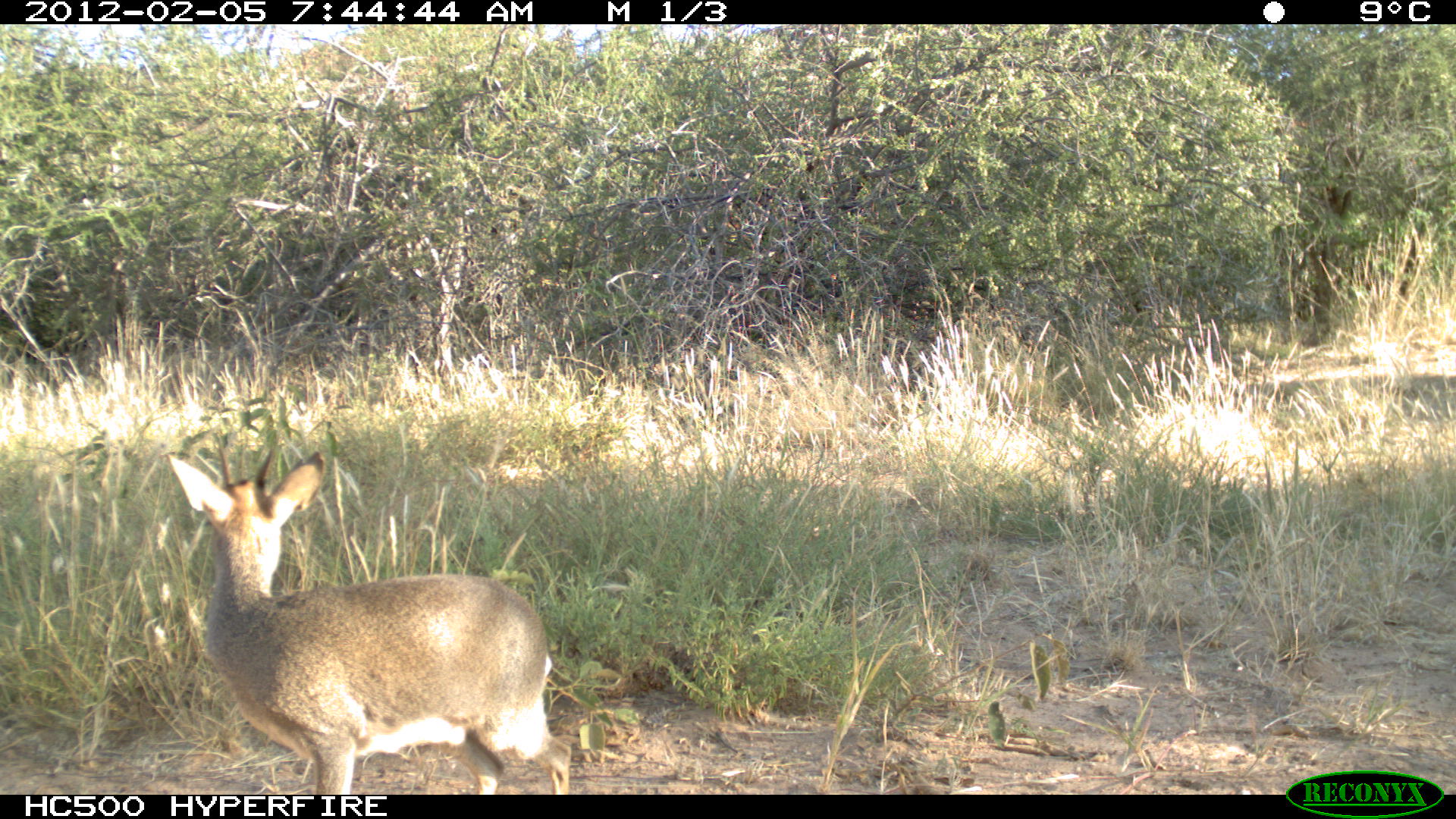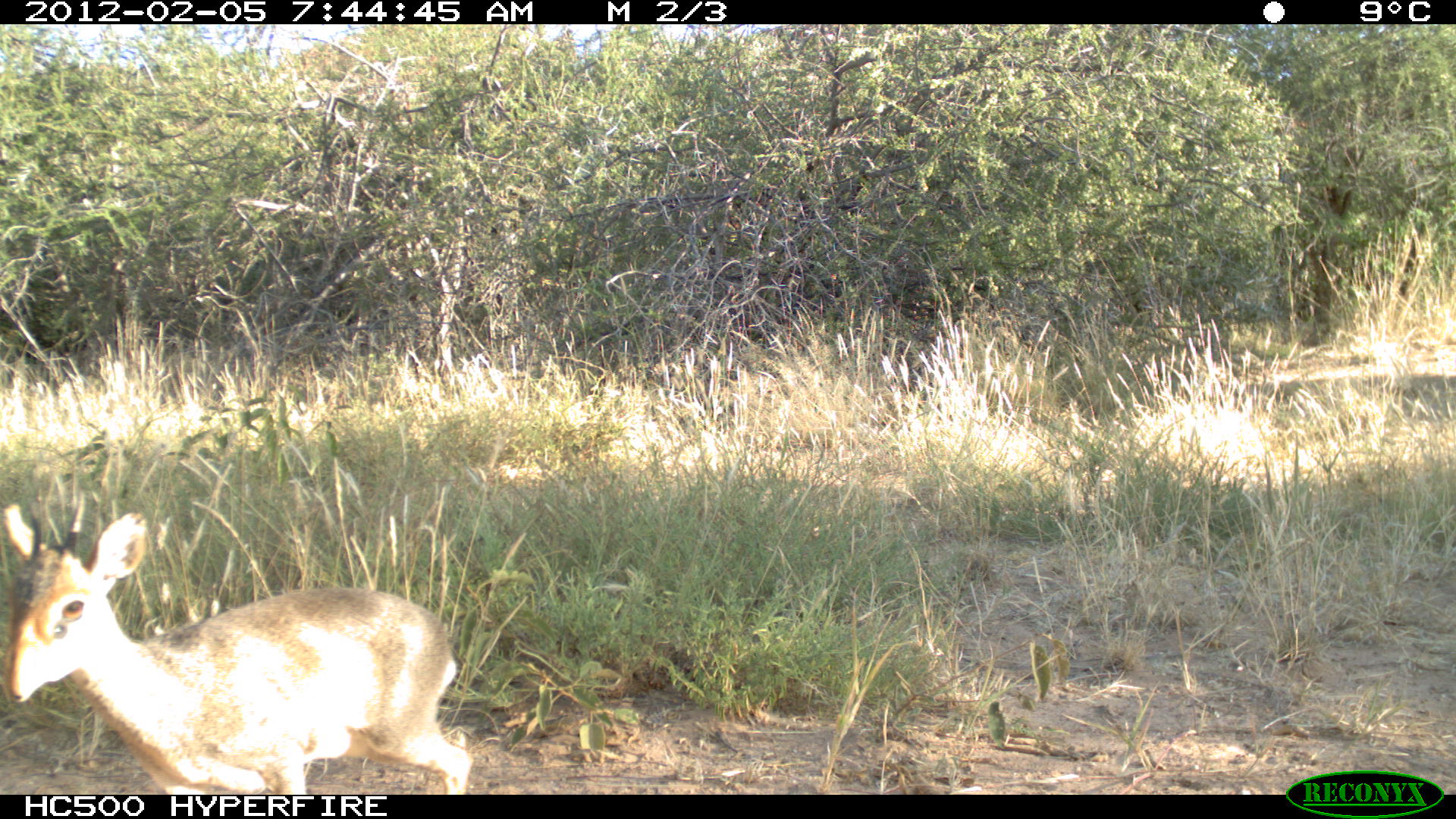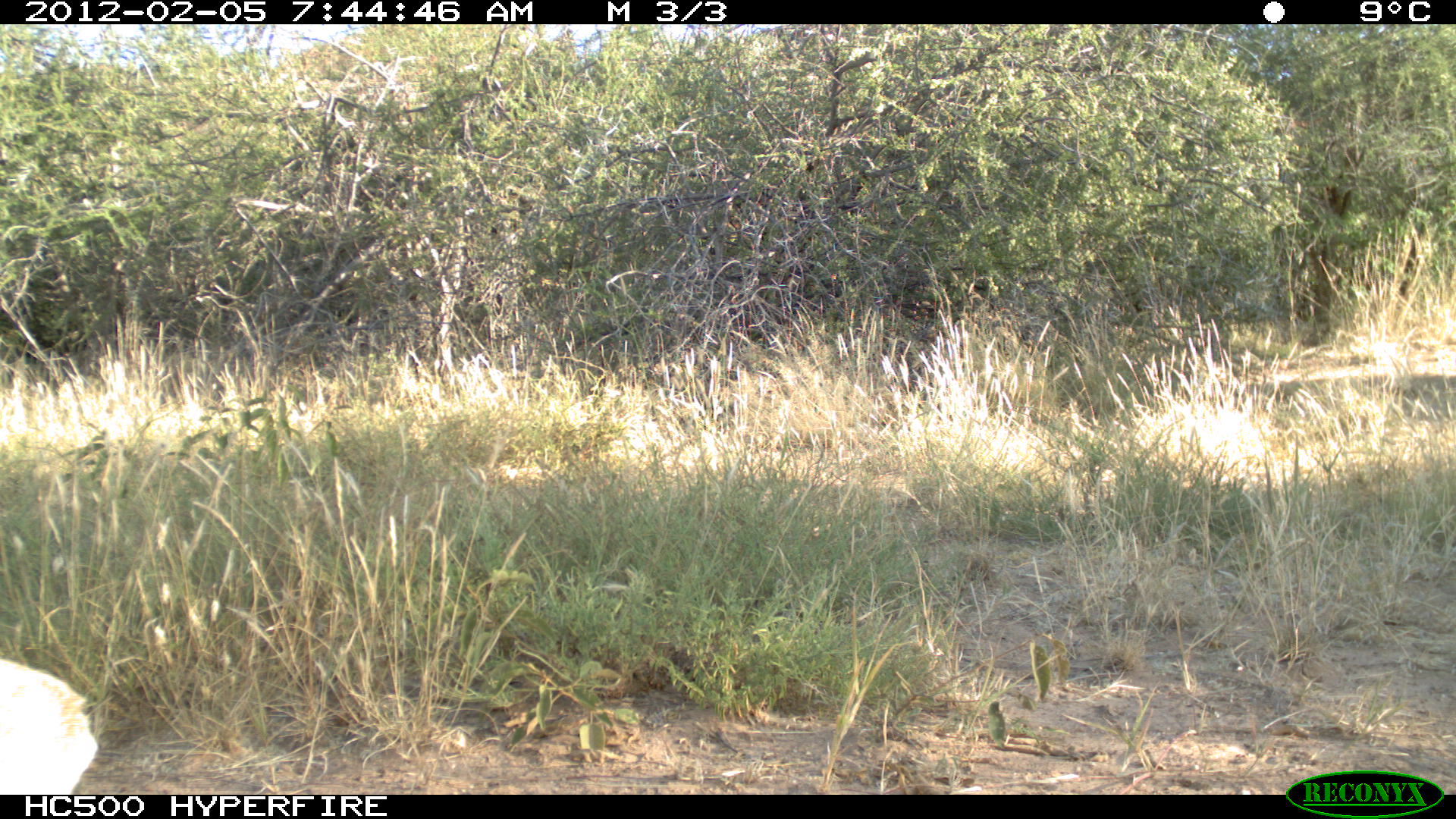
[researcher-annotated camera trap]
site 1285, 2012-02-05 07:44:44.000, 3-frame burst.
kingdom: Animalia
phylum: Chordata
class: Mammalia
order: Artiodactyla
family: Bovidae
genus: Madoqua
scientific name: Madoqua guentheri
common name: günther's dik-dik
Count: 1.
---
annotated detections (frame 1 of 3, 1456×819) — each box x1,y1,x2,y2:
madoqua guentheri: 165,425,567,792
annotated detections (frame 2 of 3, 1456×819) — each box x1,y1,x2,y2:
madoqua guentheri: 1,492,475,792